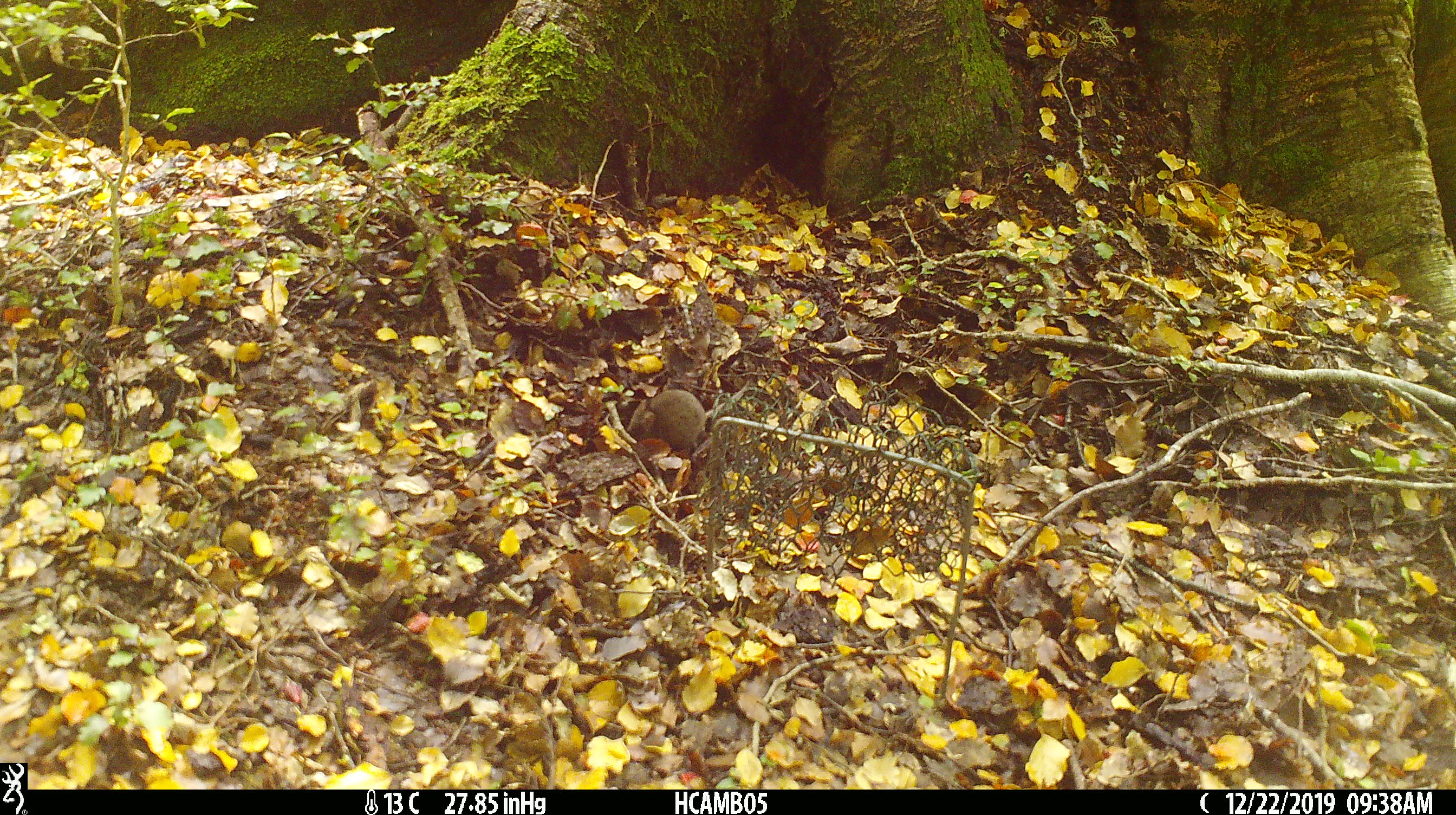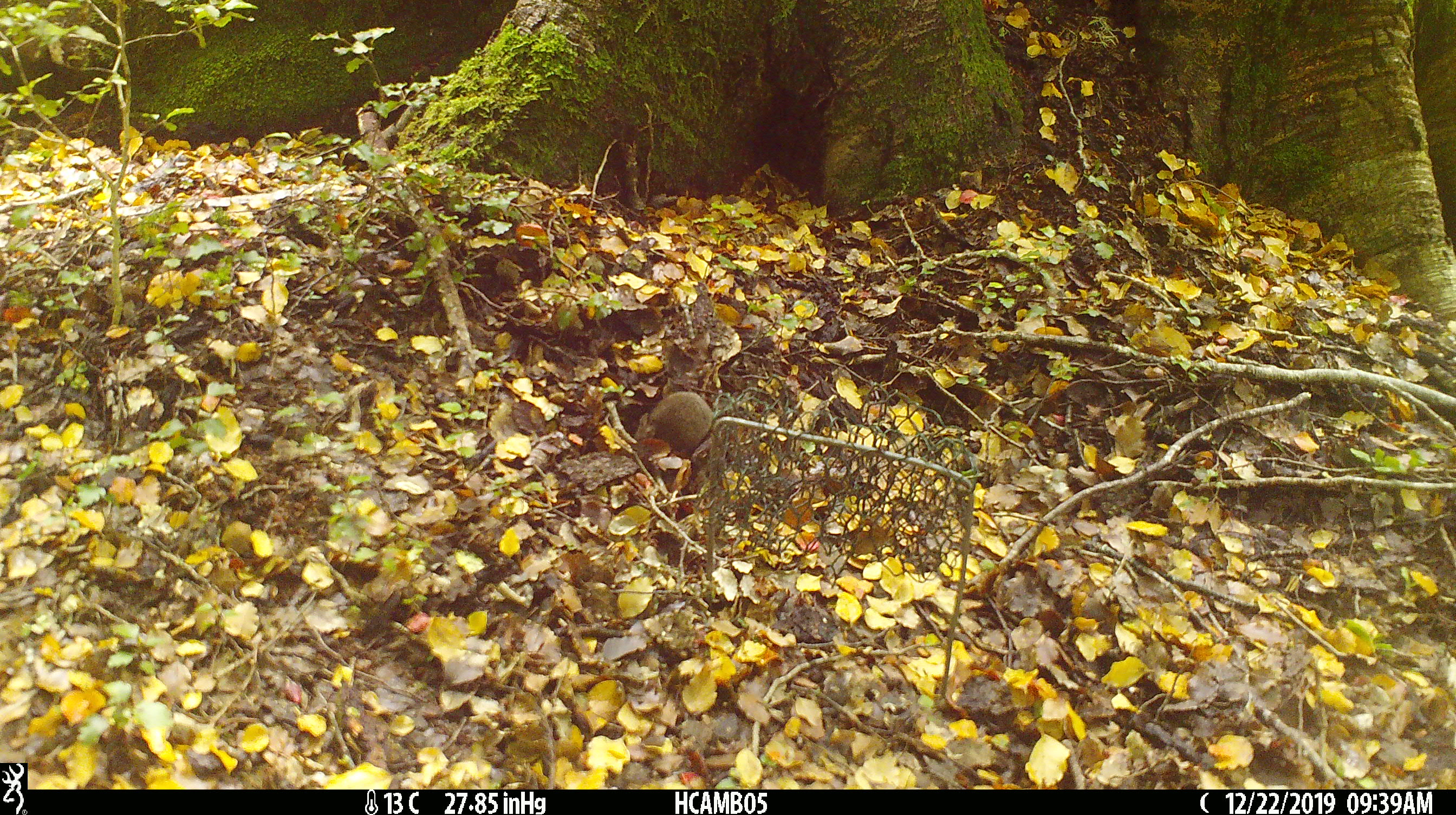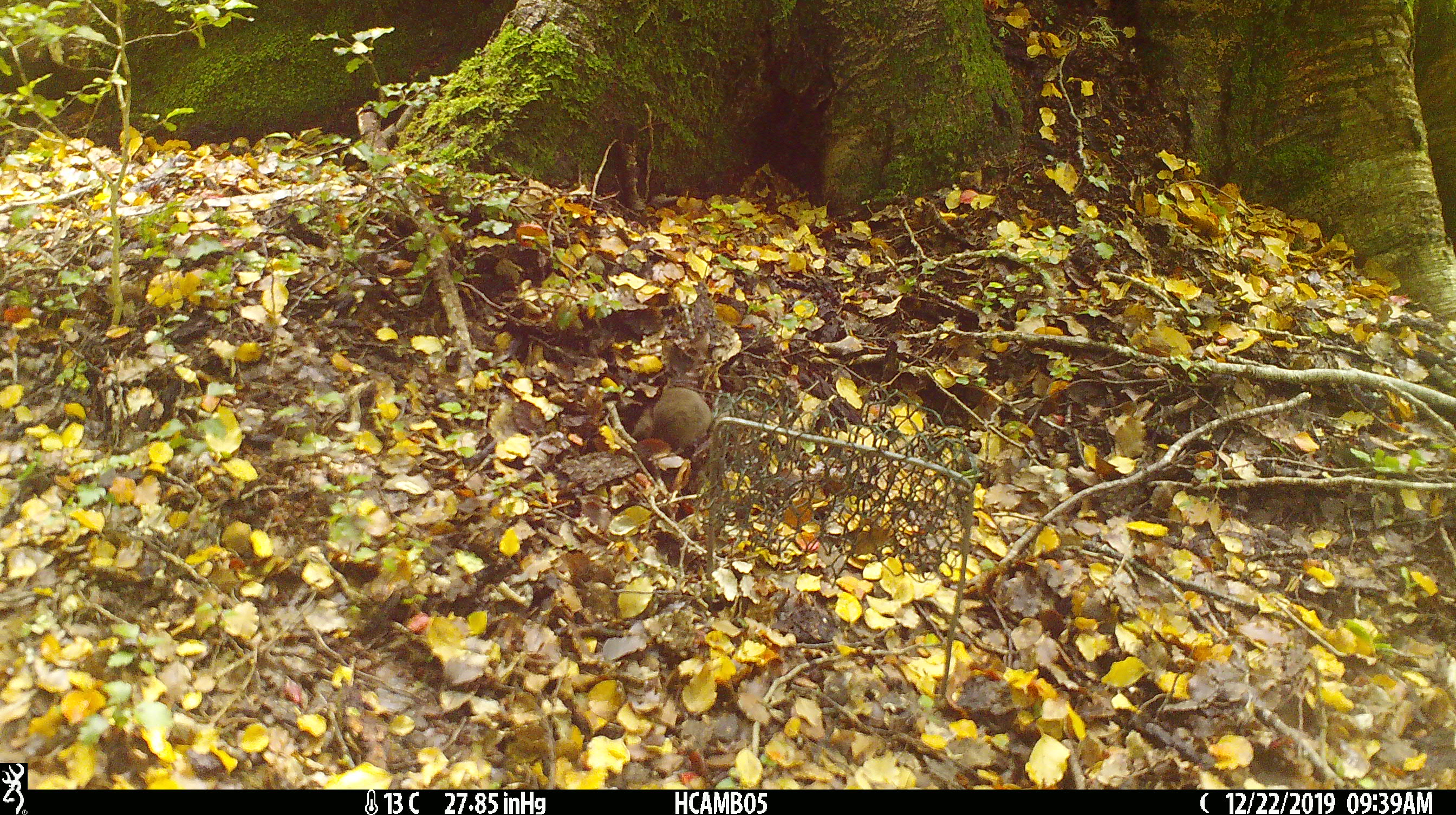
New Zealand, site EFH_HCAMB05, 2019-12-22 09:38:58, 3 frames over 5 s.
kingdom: Animalia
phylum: Chordata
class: Mammalia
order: Rodentia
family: Muridae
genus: Mus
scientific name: Mus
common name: mouse